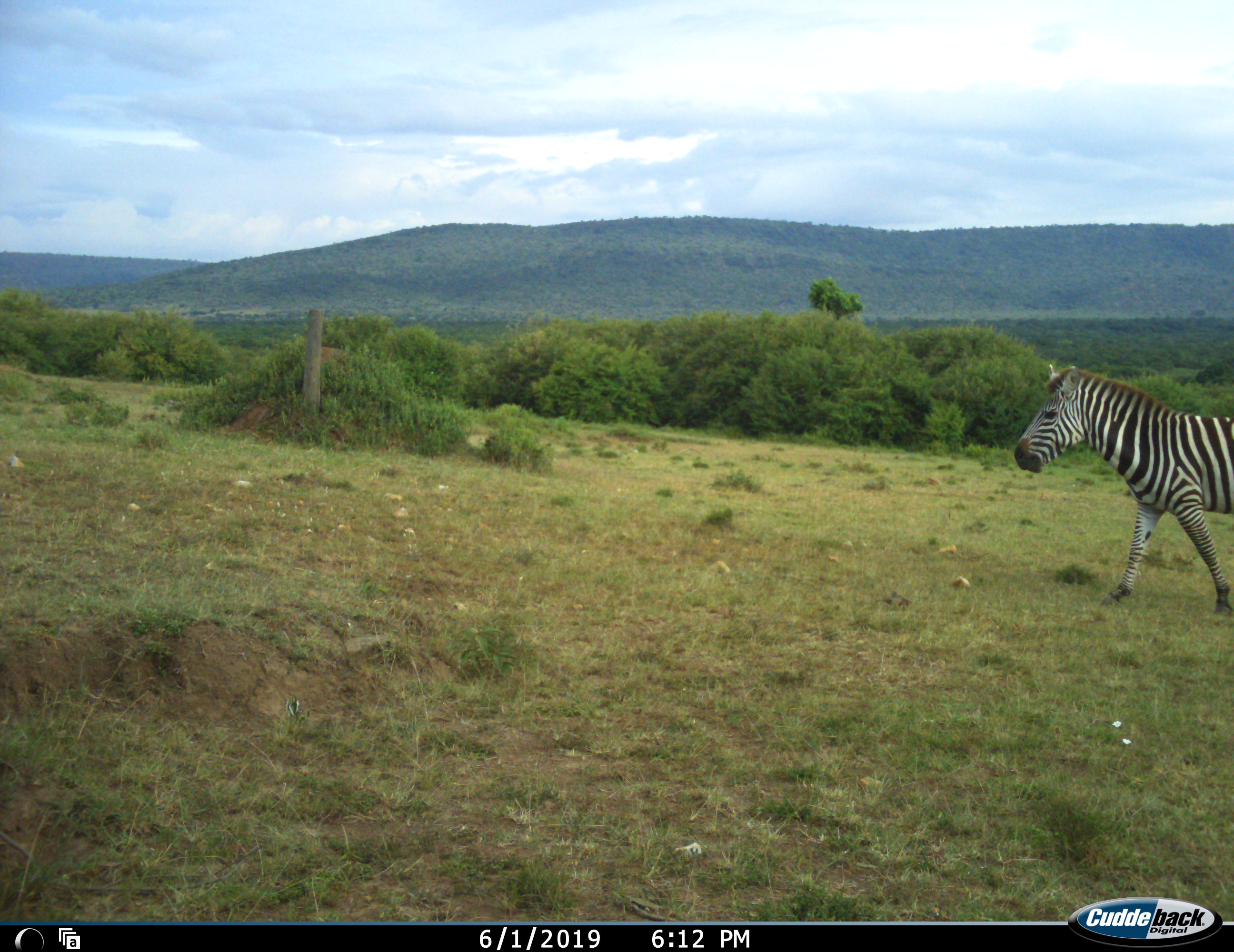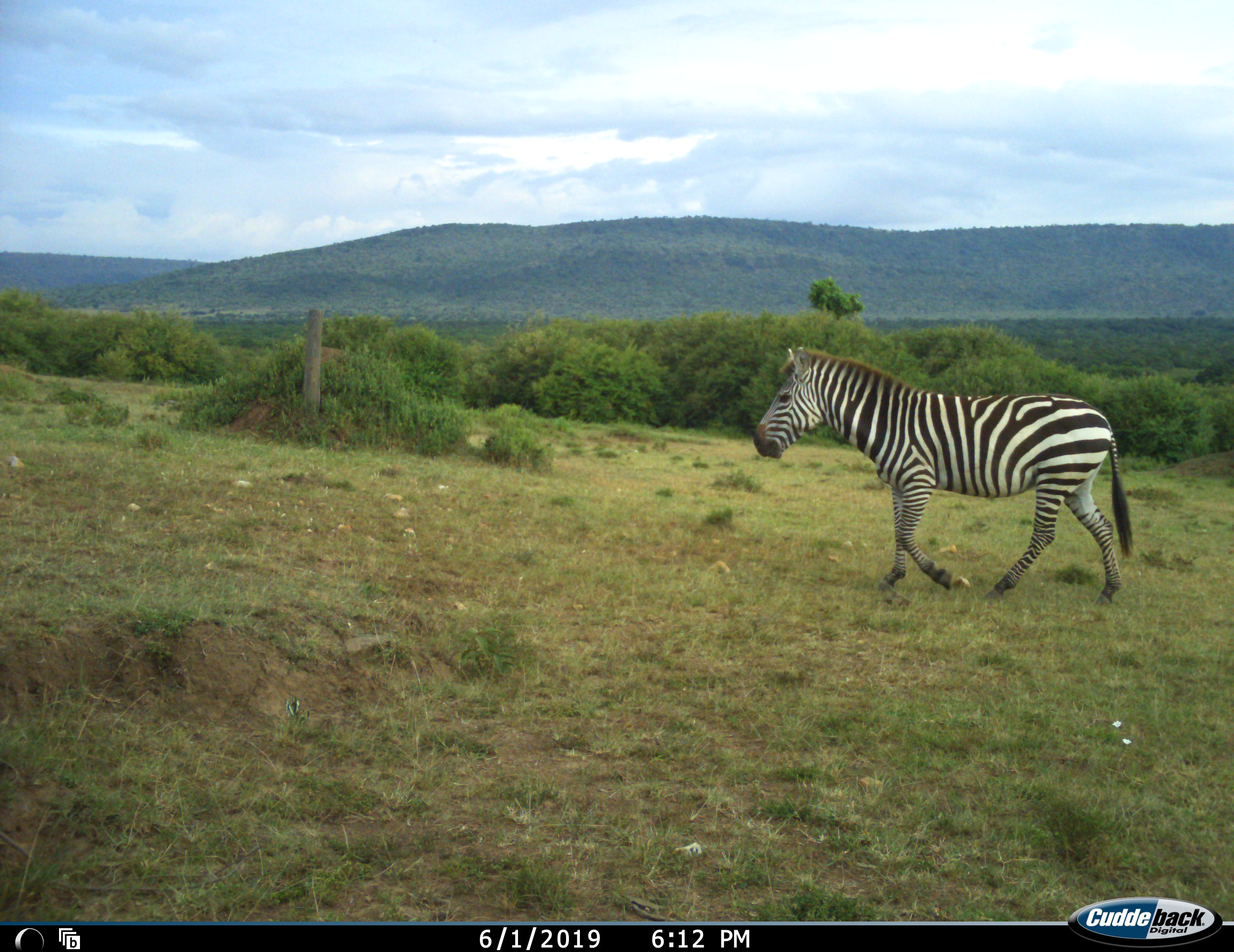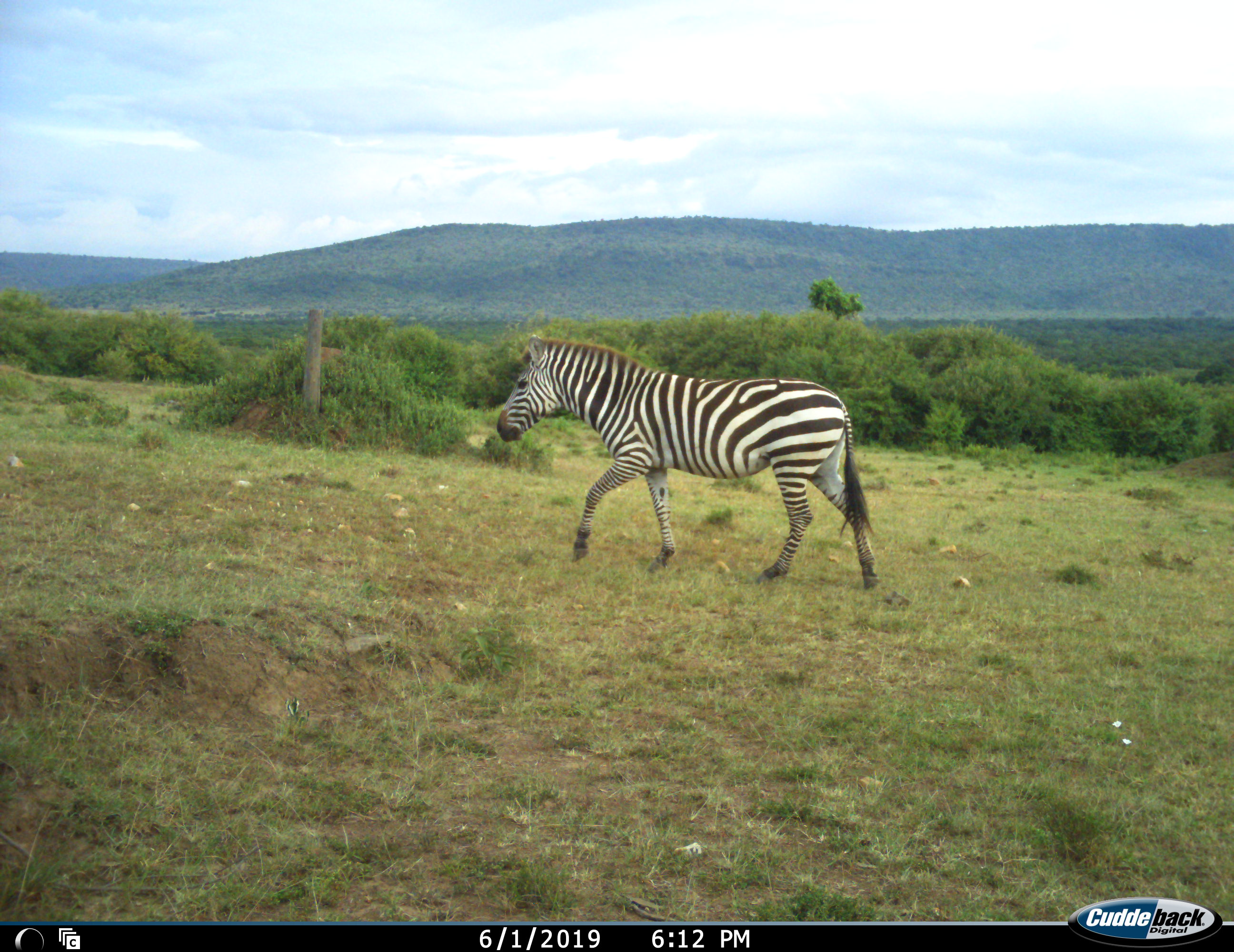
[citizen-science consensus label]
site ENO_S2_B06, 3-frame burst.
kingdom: Animalia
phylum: Chordata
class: Mammalia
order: Perissodactyla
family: Equidae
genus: Equus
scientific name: Equus quagga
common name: plains zebra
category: zebraplains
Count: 1.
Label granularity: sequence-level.